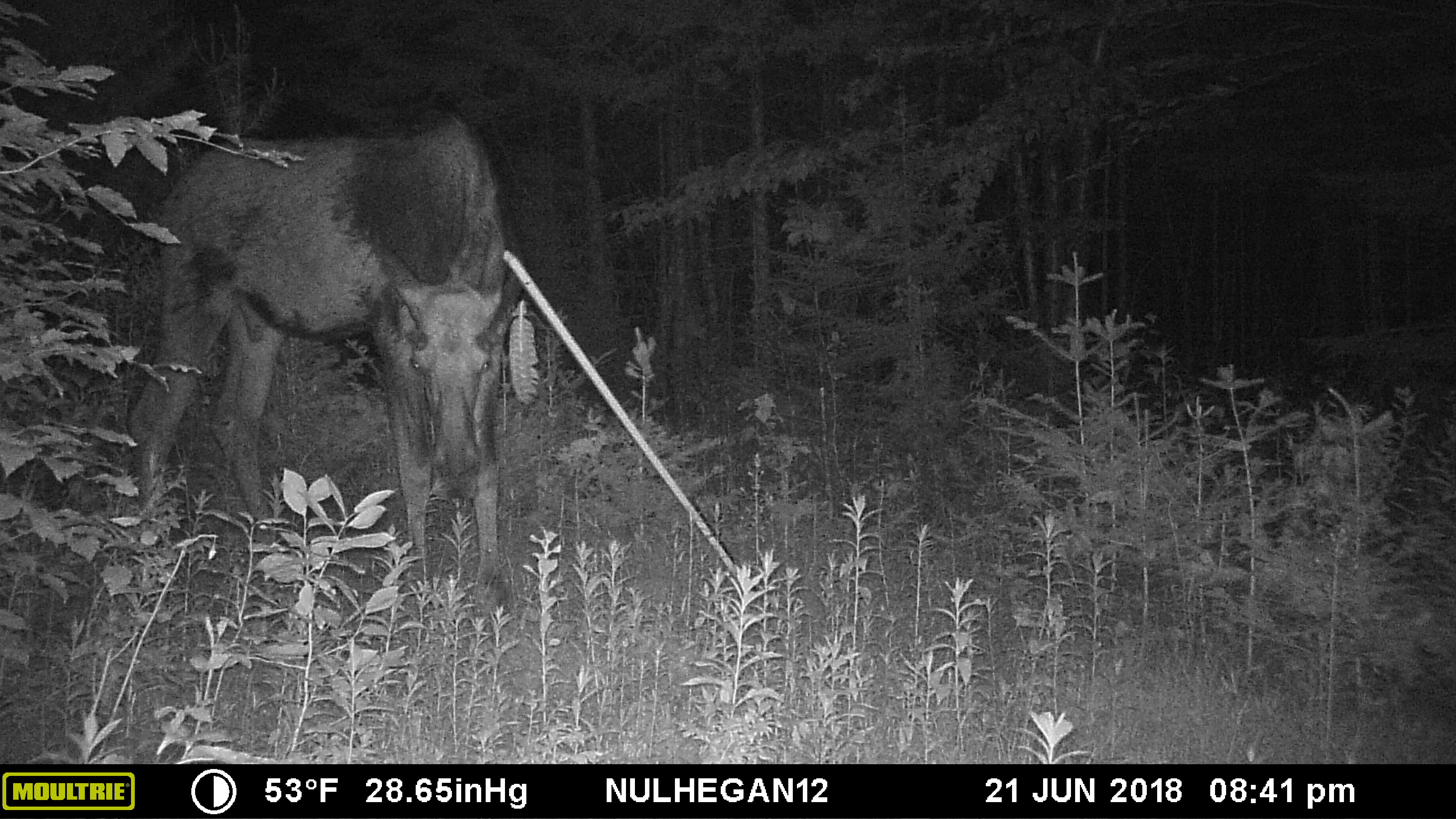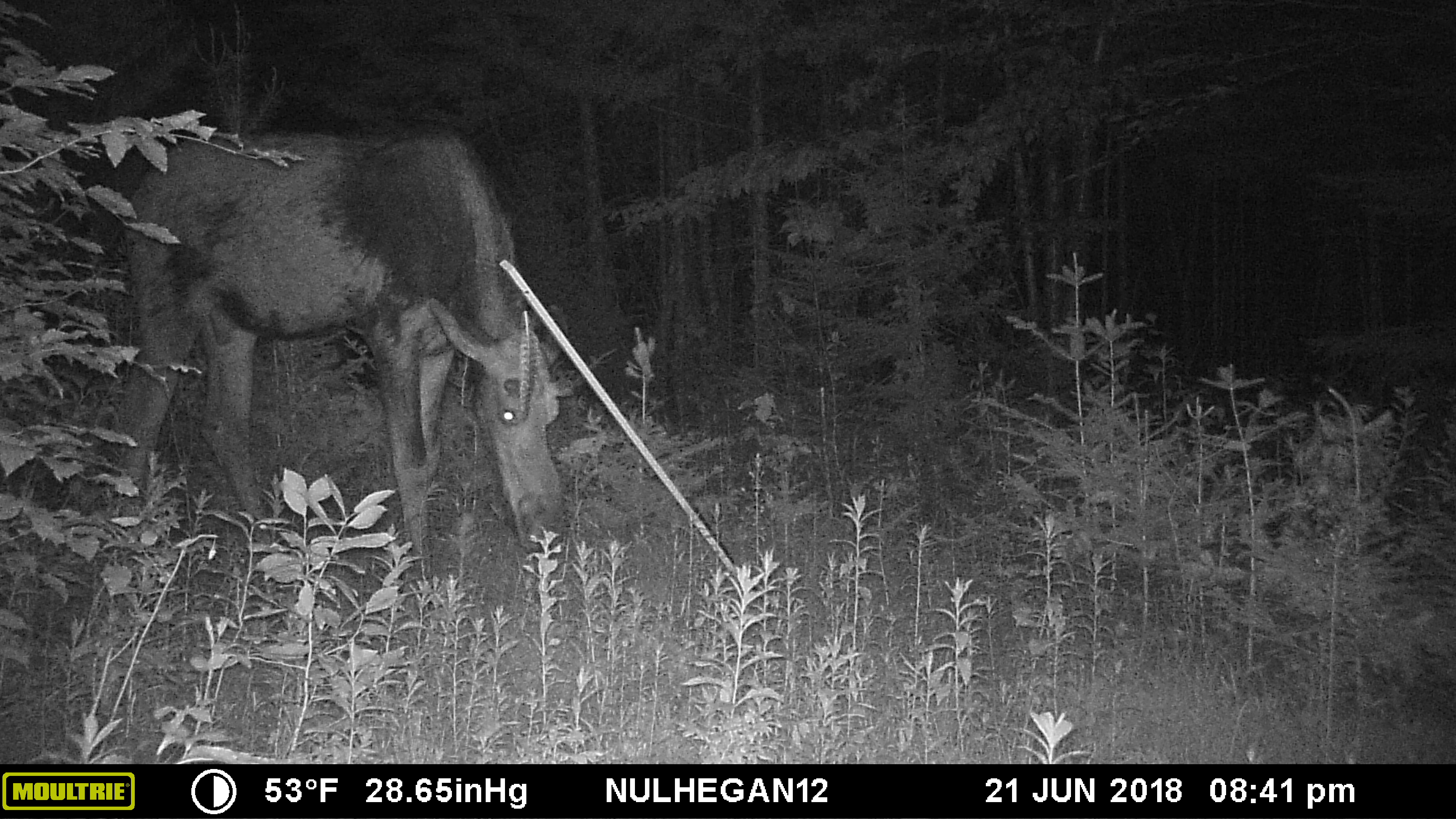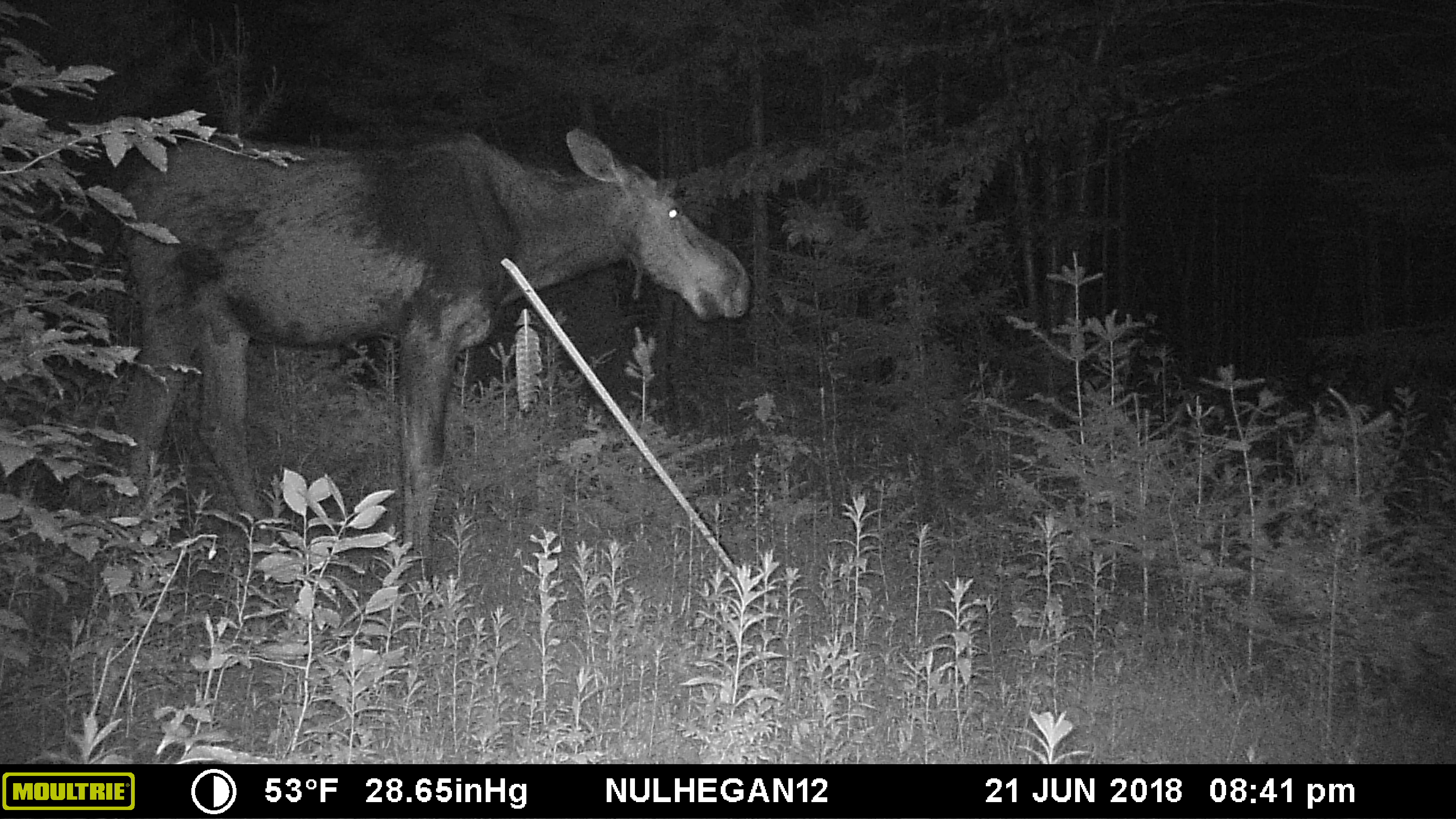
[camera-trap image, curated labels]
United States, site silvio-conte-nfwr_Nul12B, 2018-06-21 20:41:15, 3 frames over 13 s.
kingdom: Animalia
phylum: Chordata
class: Mammalia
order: Artiodactyla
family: Cervidae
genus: Alces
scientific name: Alces alces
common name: moose